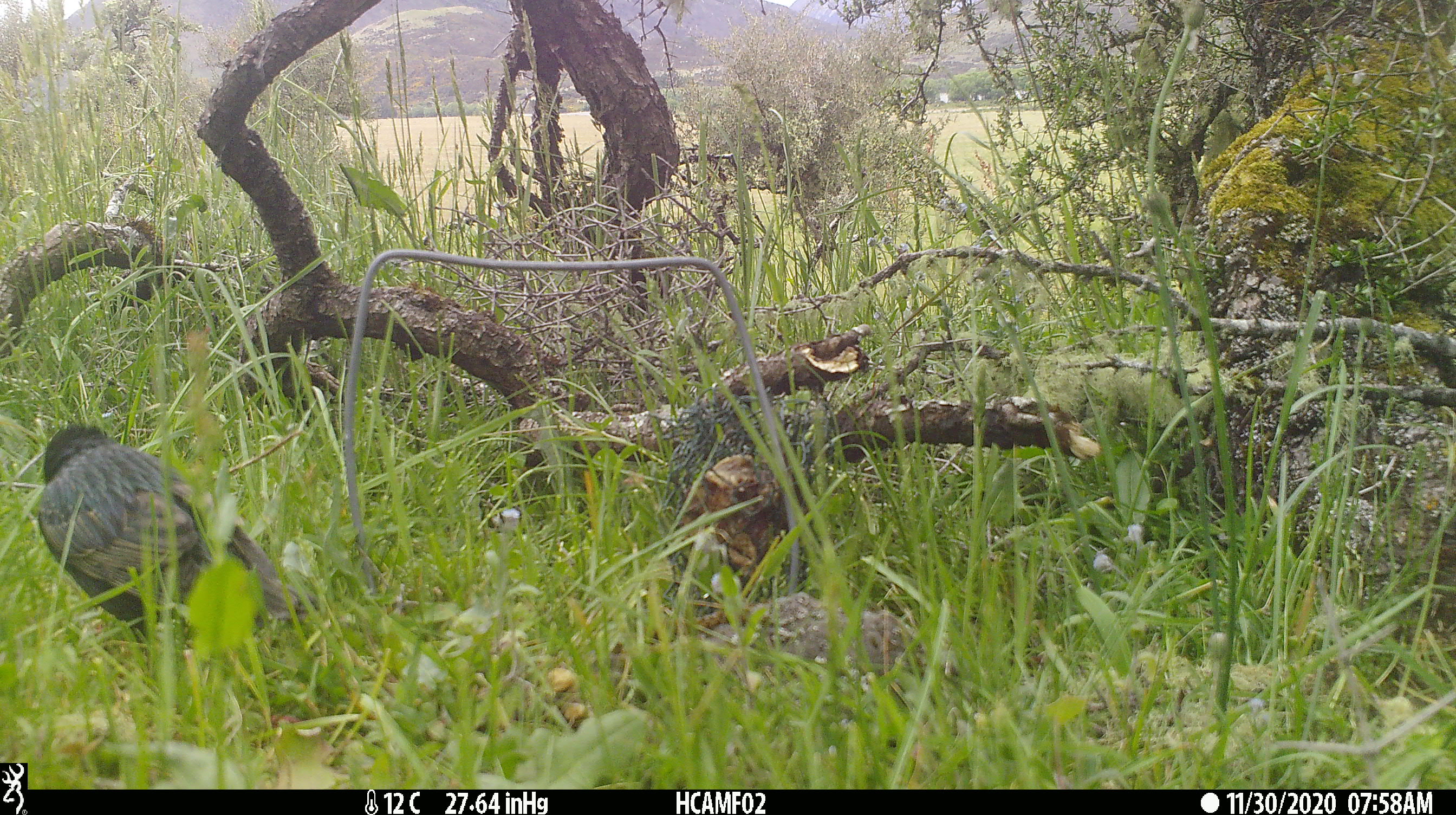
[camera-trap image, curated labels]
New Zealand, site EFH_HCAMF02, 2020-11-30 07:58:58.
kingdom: Animalia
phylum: Chordata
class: Aves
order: Passeriformes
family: Sturnidae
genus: Sturnus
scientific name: Sturnus vulgaris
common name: european starling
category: starling